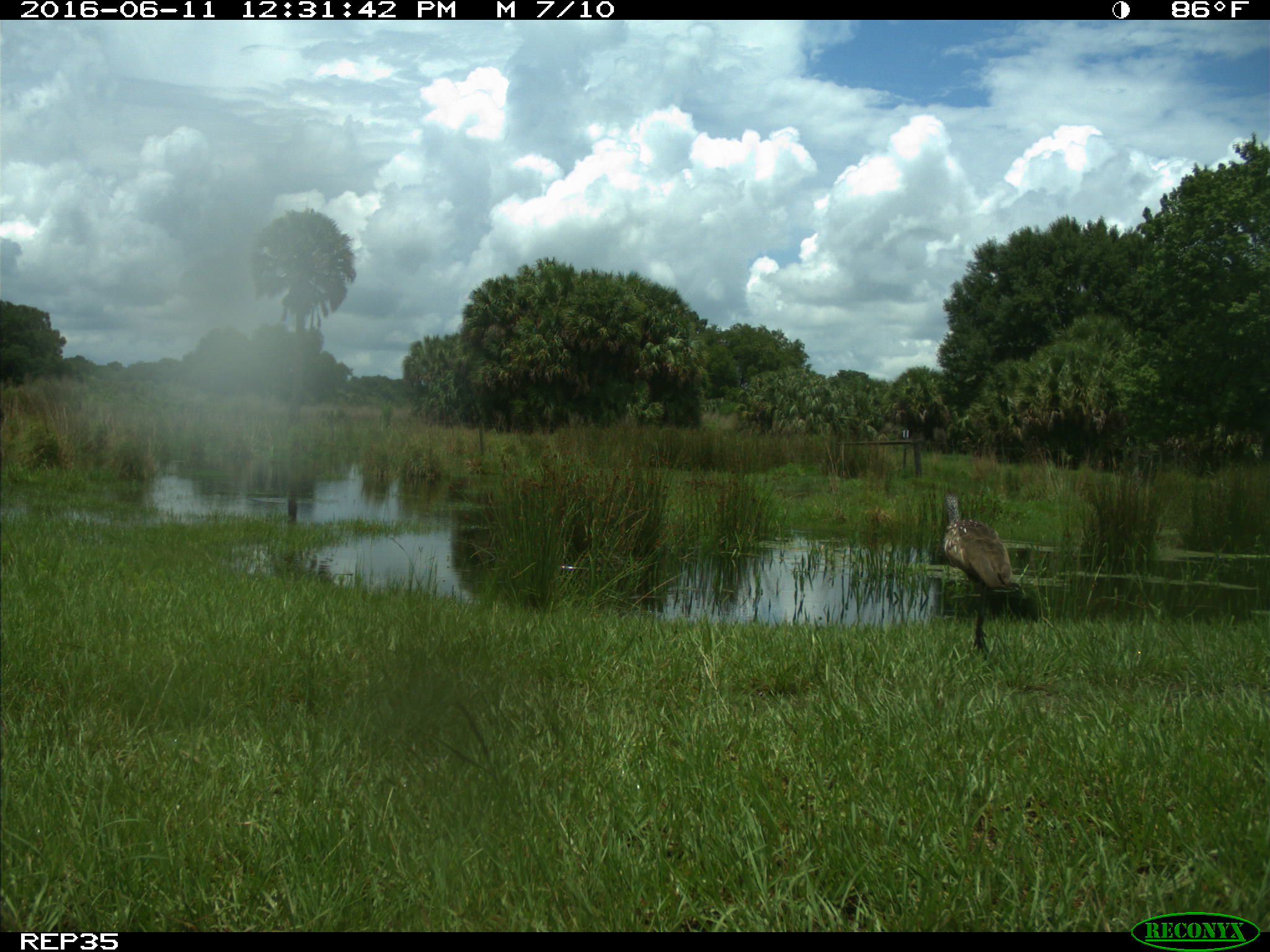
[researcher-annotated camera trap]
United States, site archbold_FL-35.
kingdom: Animalia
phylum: Chordata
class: Aves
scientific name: Aves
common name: birds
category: unidentified bird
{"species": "unidentified bird (birds) (Aves)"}